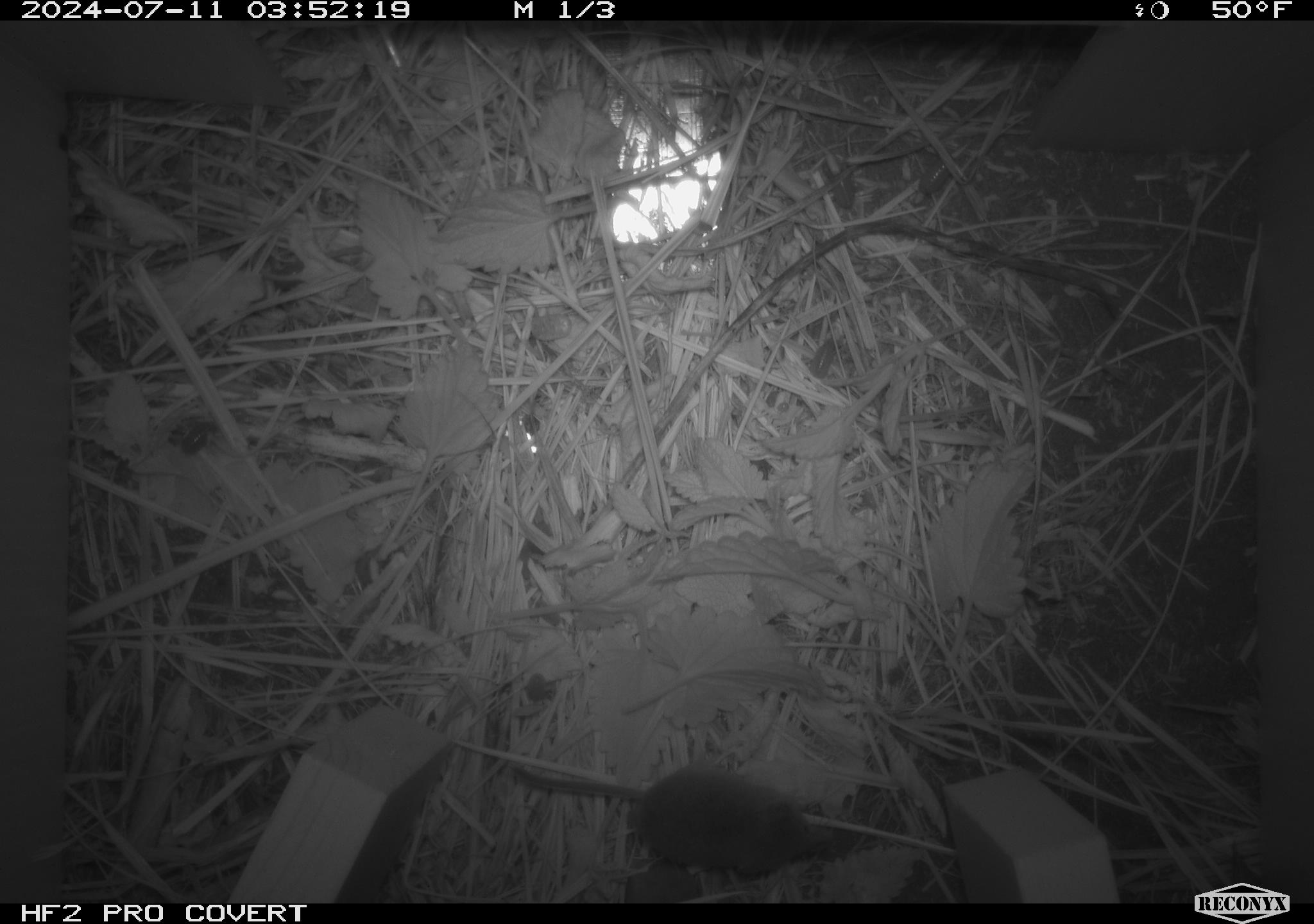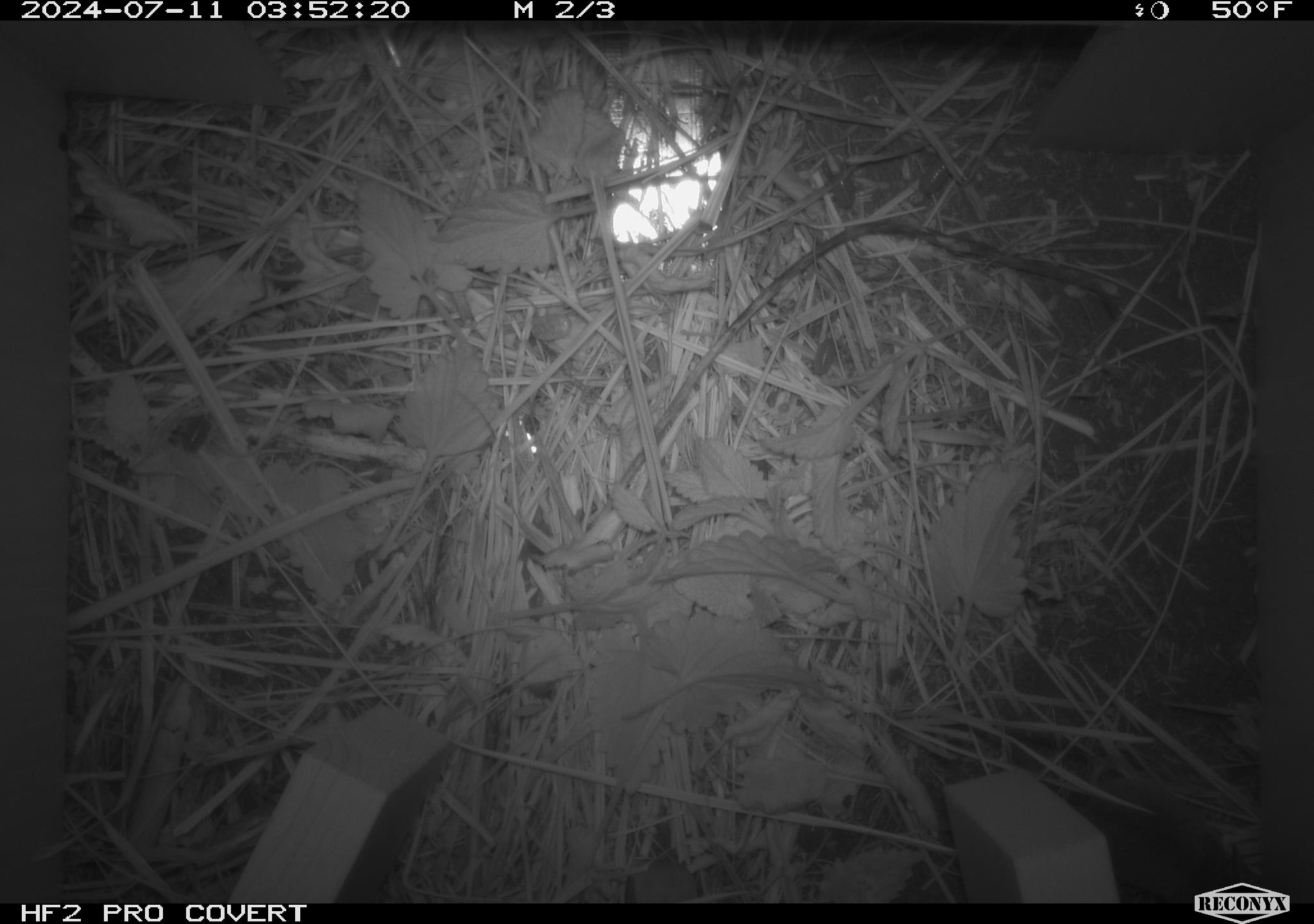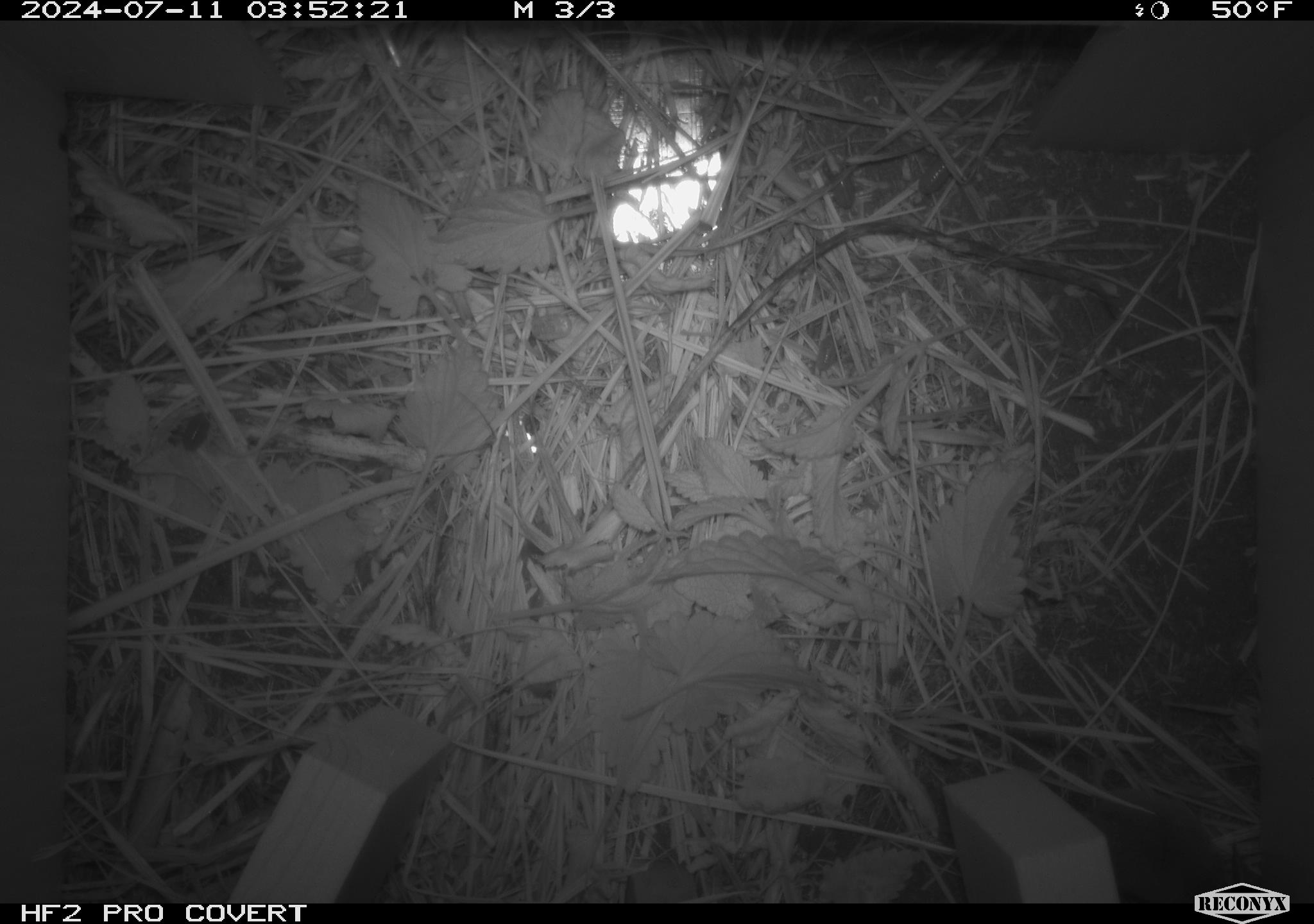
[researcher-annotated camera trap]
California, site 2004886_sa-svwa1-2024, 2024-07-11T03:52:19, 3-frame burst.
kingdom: Animalia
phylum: Chordata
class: Mammalia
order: Eulipotyphla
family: Soricidae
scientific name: Soricidae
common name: shrews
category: soricidae family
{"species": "soricidae family (shrews) (Soricidae)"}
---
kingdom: Animalia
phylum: Arthropoda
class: Malacostraca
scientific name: Malacostraca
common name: amphipods, crabs, isopods, krill, lobsters and shrimps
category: malacostracan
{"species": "malacostracan (amphipods, crabs, isopods, krill, lobsters and shrimps) (Malacostraca)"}